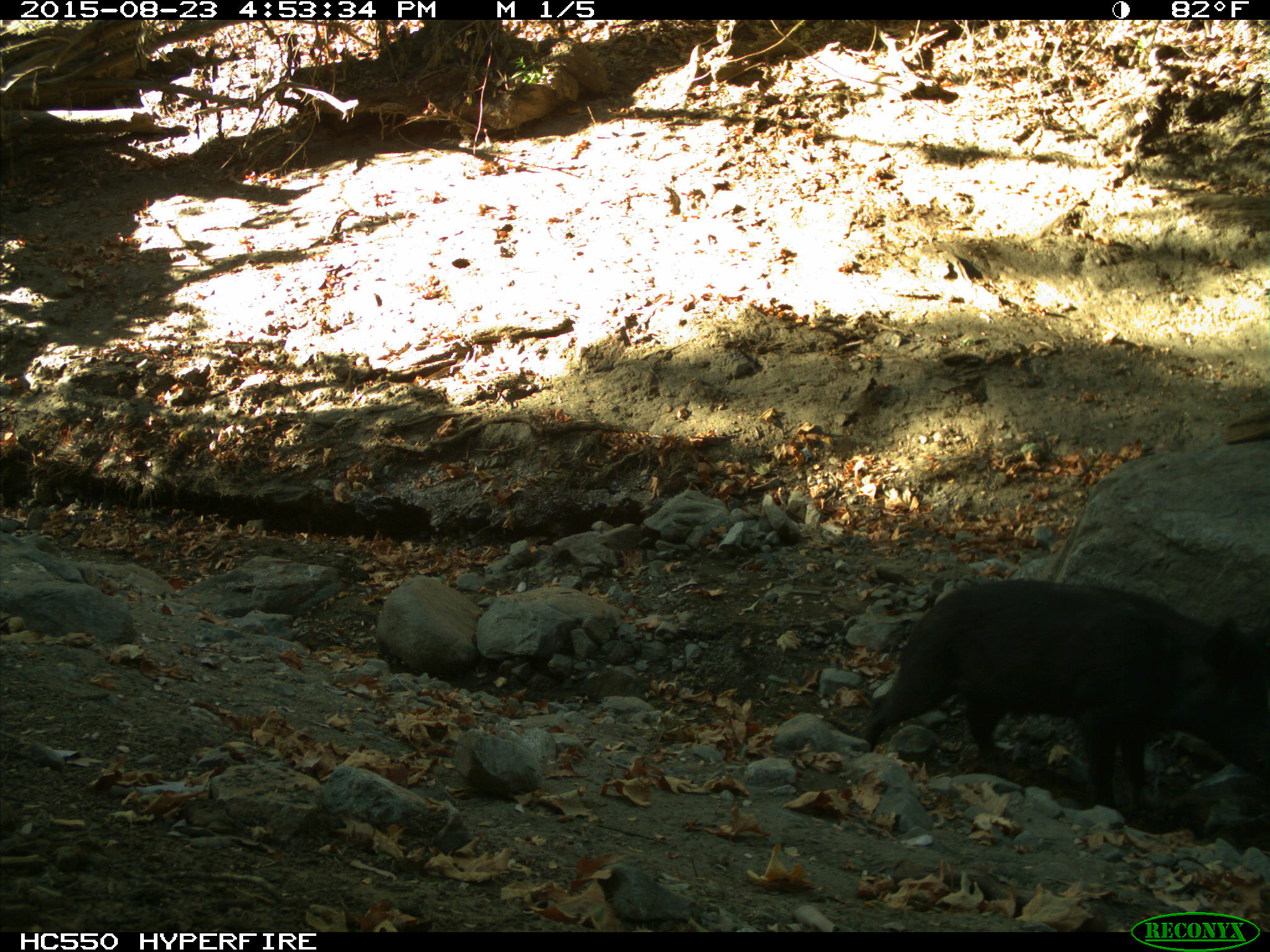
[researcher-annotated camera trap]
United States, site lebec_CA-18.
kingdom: Animalia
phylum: Chordata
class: Mammalia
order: Artiodactyla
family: Suidae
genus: Sus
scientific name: Sus scrofa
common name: wild boar